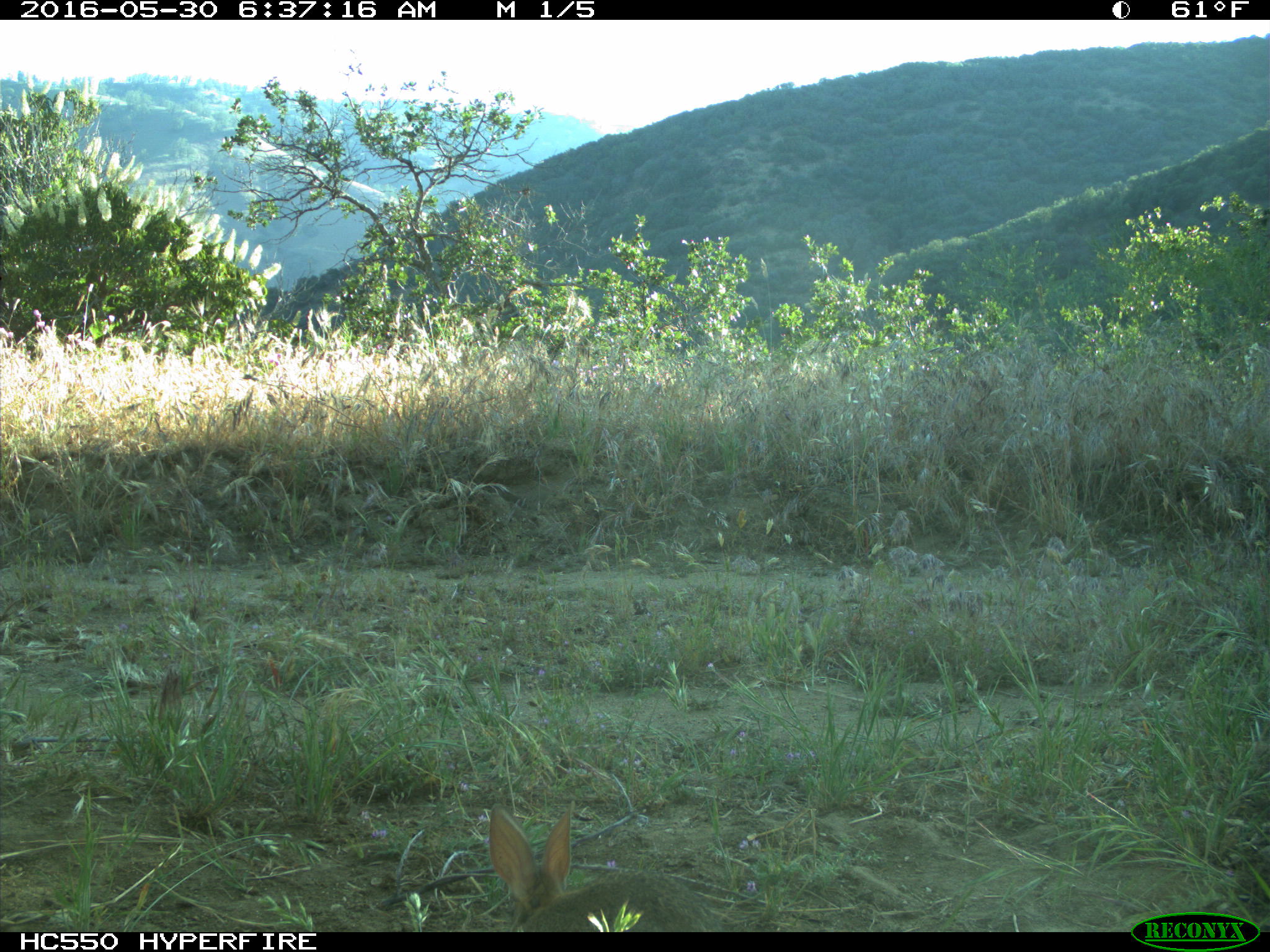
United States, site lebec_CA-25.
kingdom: Animalia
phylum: Chordata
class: Mammalia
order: Lagomorpha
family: Leporidae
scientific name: Leporidae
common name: rabbits and hares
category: unidentified rabbit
Unidentified rabbit (rabbits and hares) (Leporidae).